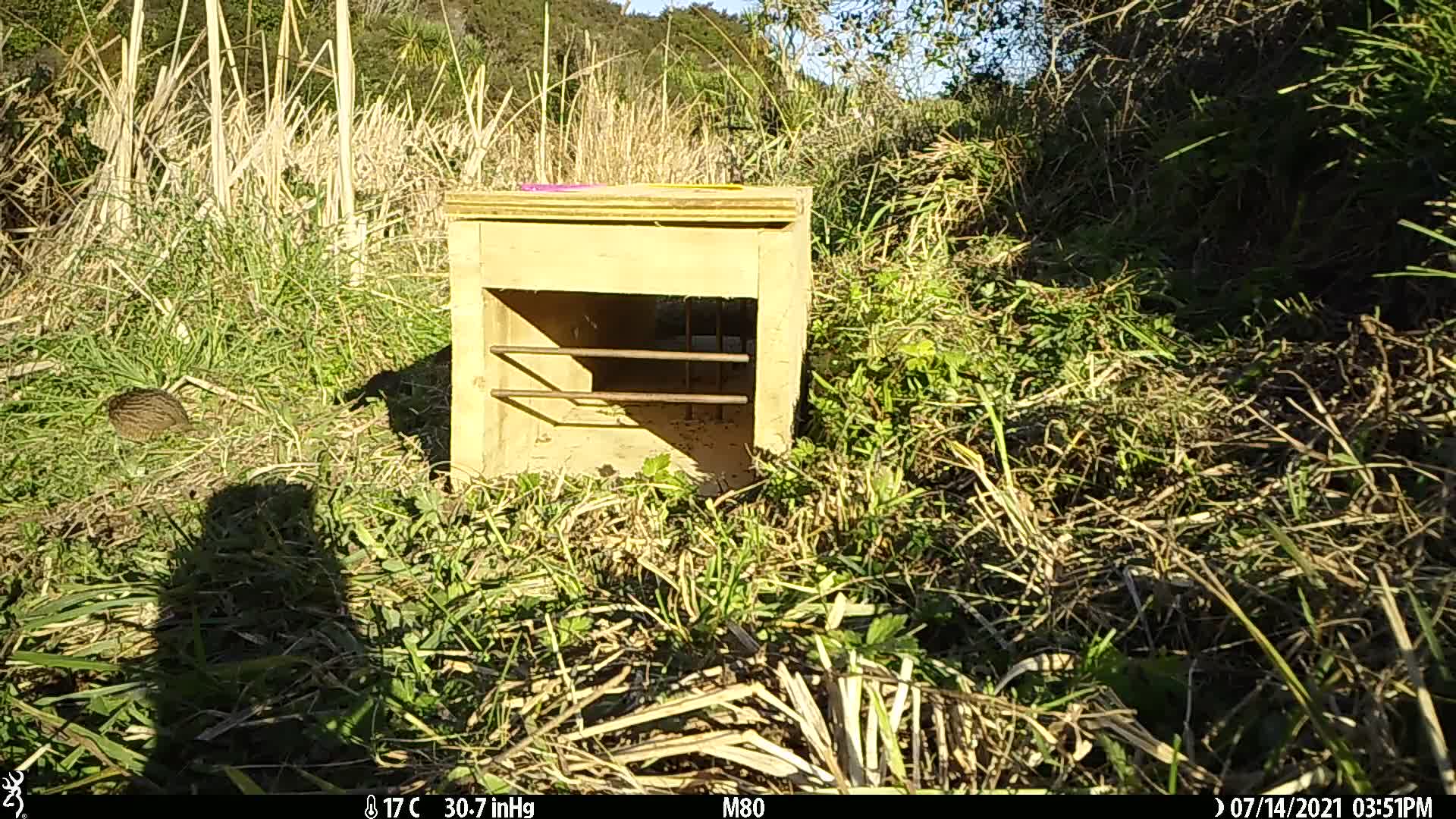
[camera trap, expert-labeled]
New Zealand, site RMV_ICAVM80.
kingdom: Animalia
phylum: Chordata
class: Aves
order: Galliformes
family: Phasianidae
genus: Synoicus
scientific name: Synoicus ypsilophorus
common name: brown quail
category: quail brown